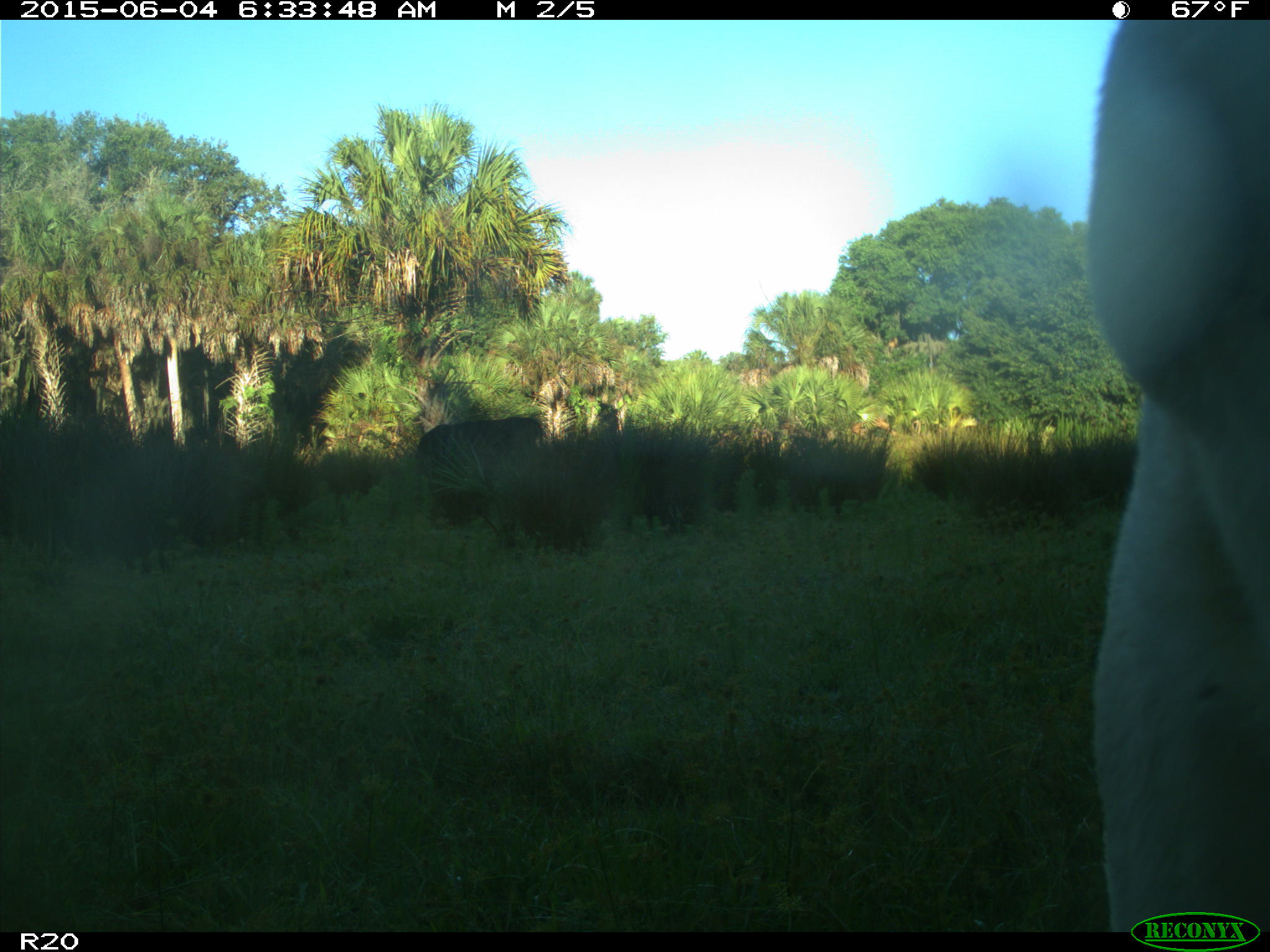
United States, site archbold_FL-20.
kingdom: Animalia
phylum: Chordata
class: Mammalia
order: Artiodactyla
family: Bovidae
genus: Bos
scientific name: Bos taurus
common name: domestic cow